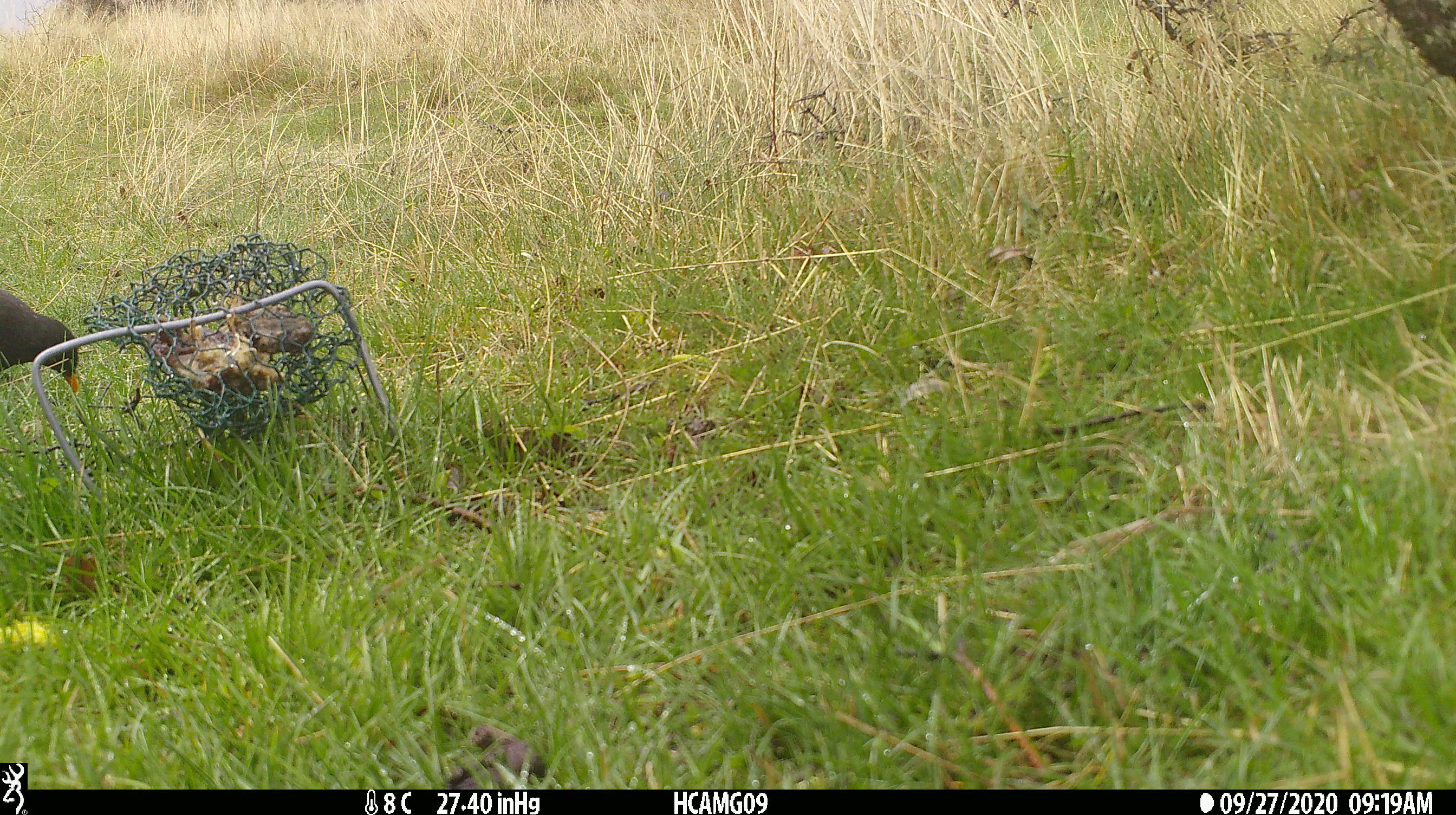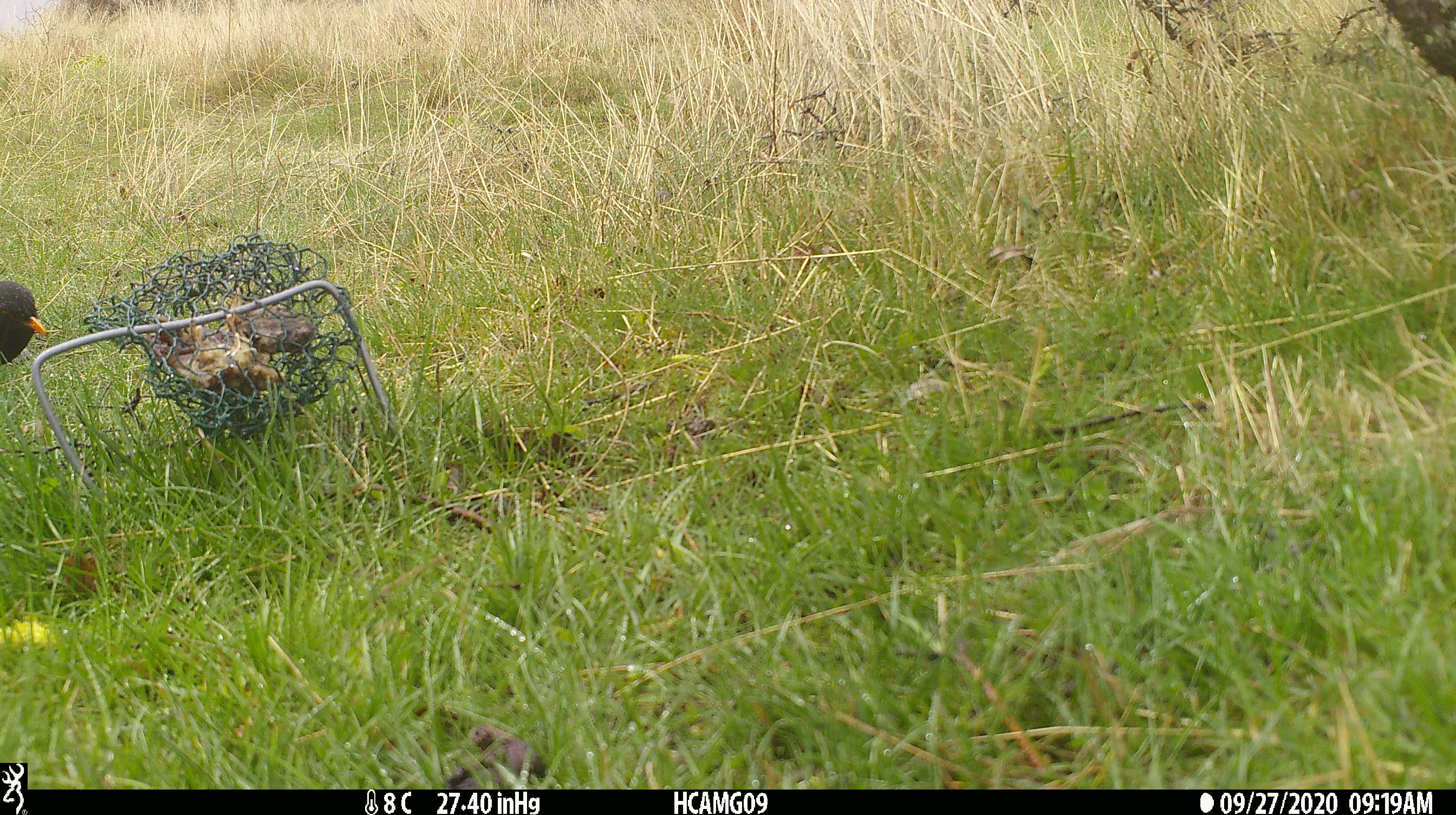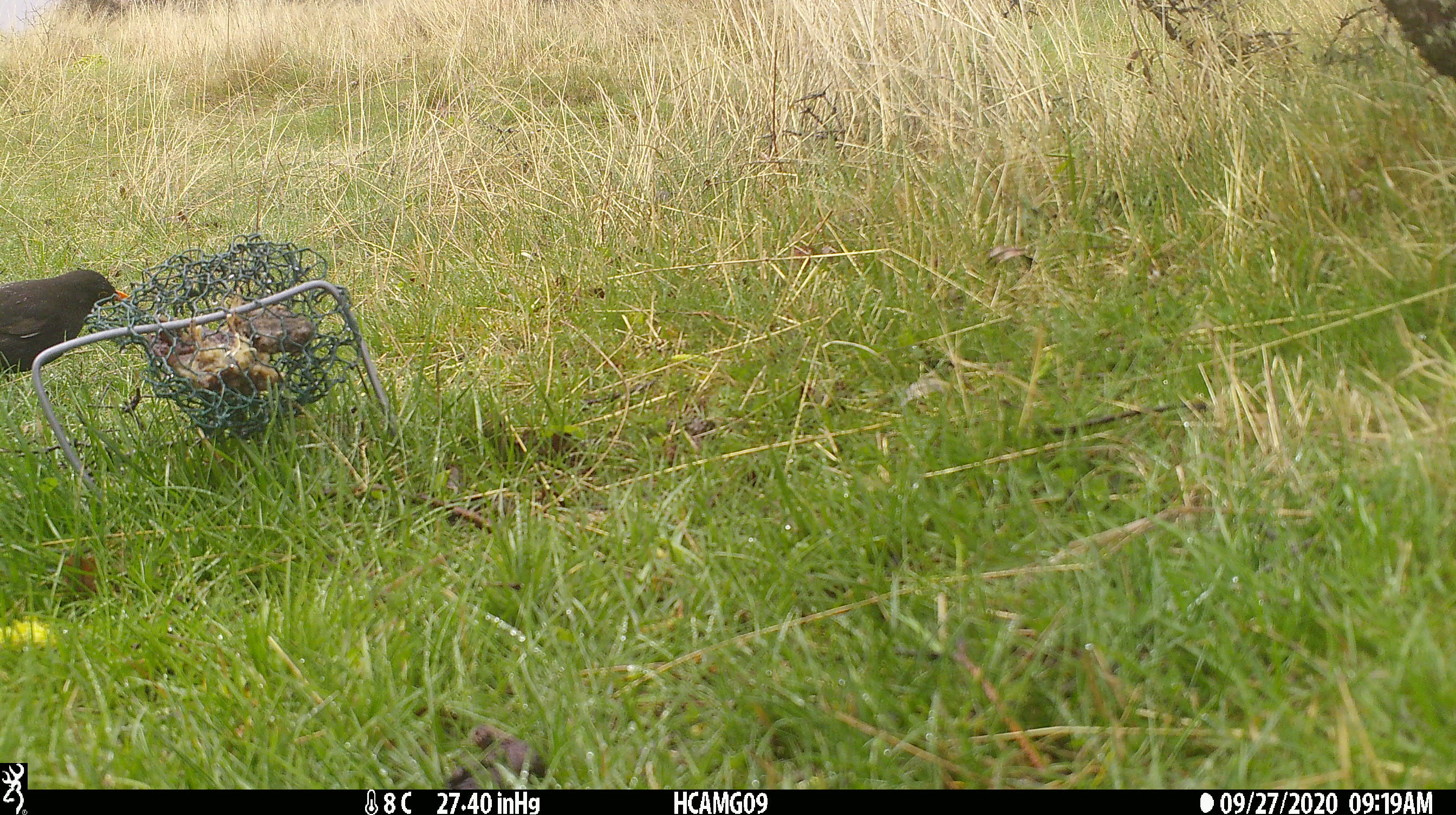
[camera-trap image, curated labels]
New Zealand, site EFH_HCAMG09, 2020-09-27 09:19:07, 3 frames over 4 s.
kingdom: Animalia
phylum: Chordata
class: Aves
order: Passeriformes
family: Turdidae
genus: Turdus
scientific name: Turdus merula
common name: eurasian blackbird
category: blackbird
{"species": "blackbird (eurasian blackbird) (Turdus merula)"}